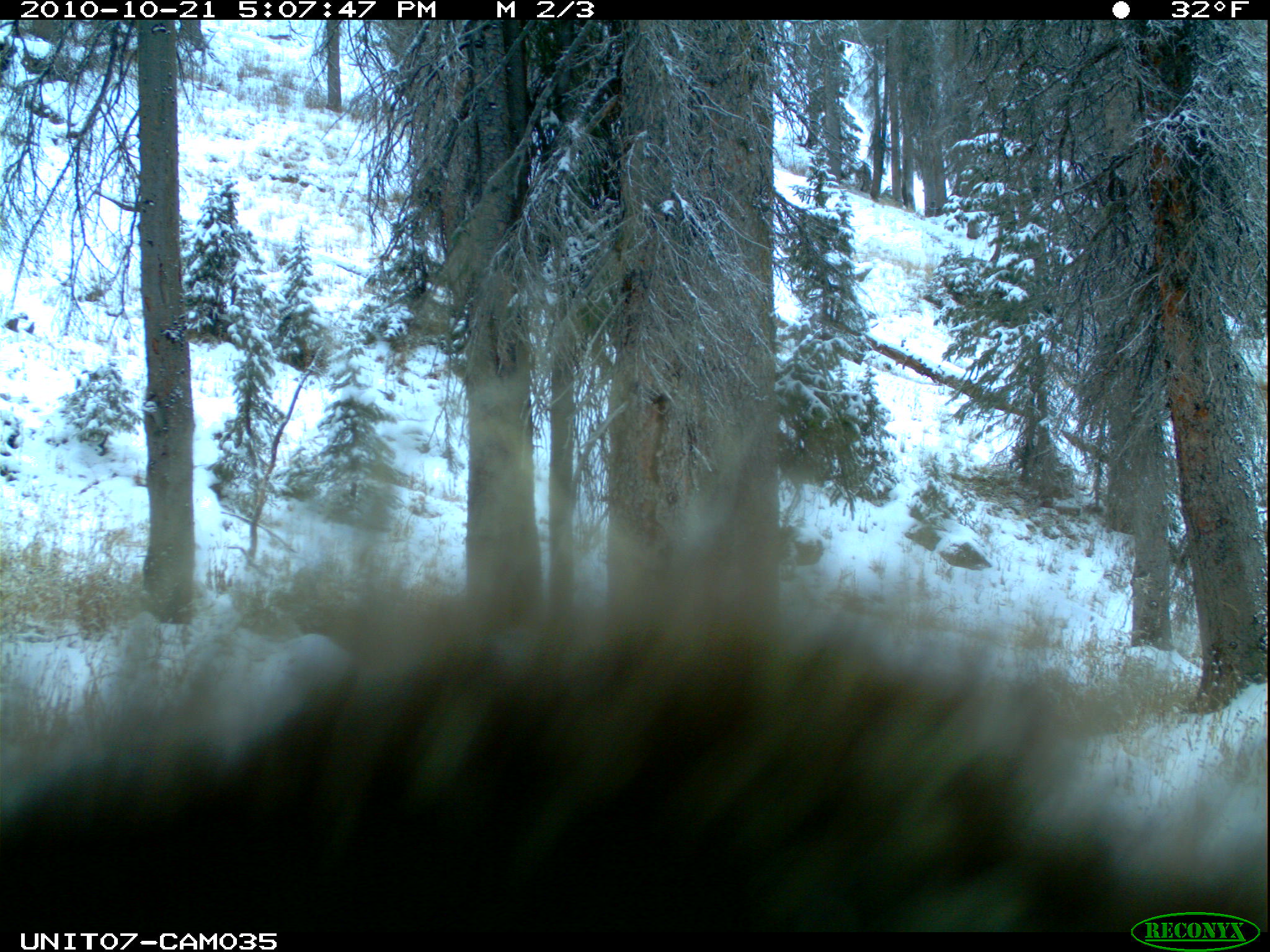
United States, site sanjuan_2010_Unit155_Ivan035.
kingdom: Animalia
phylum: Chordata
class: Mammalia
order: Rodentia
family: Erethizontidae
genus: Erethizon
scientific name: Erethizon dorsatum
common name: north american porcupine